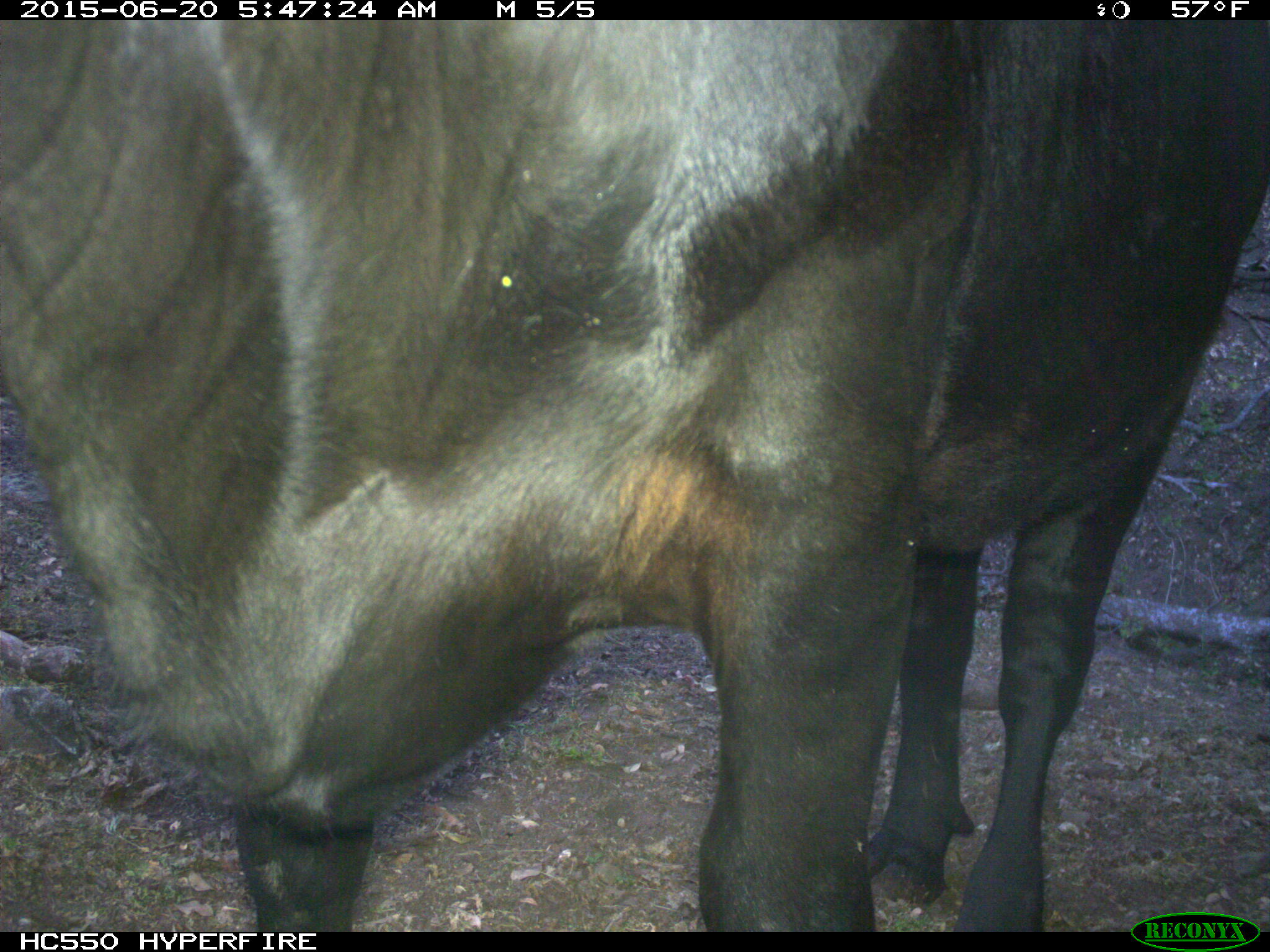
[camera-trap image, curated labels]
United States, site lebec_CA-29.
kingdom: Animalia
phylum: Chordata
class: Mammalia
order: Artiodactyla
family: Bovidae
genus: Bos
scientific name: Bos taurus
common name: domestic cow